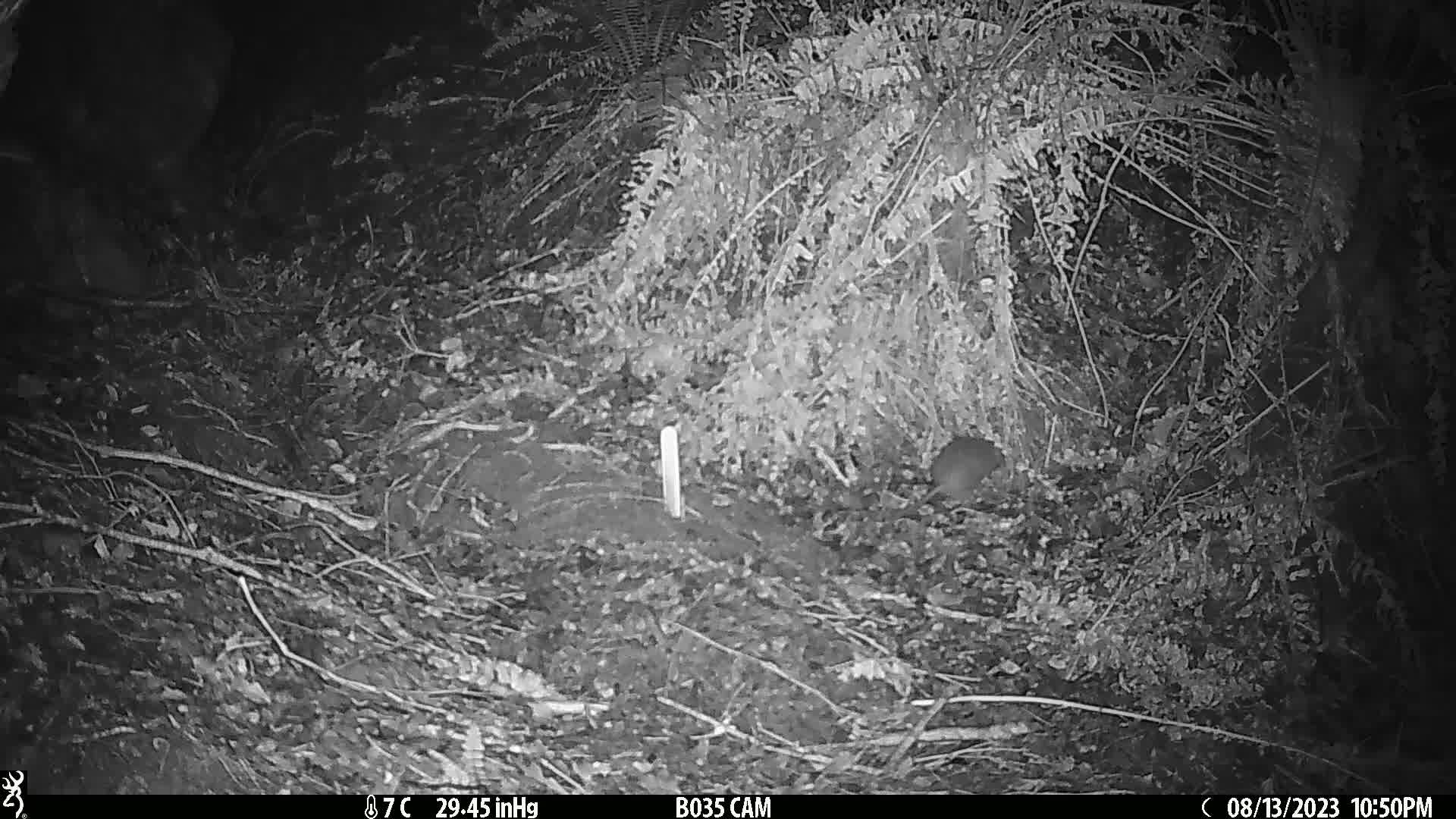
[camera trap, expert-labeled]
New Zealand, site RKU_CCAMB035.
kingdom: Animalia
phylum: Chordata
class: Mammalia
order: Rodentia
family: Muridae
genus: Rattus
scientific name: Rattus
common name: rat